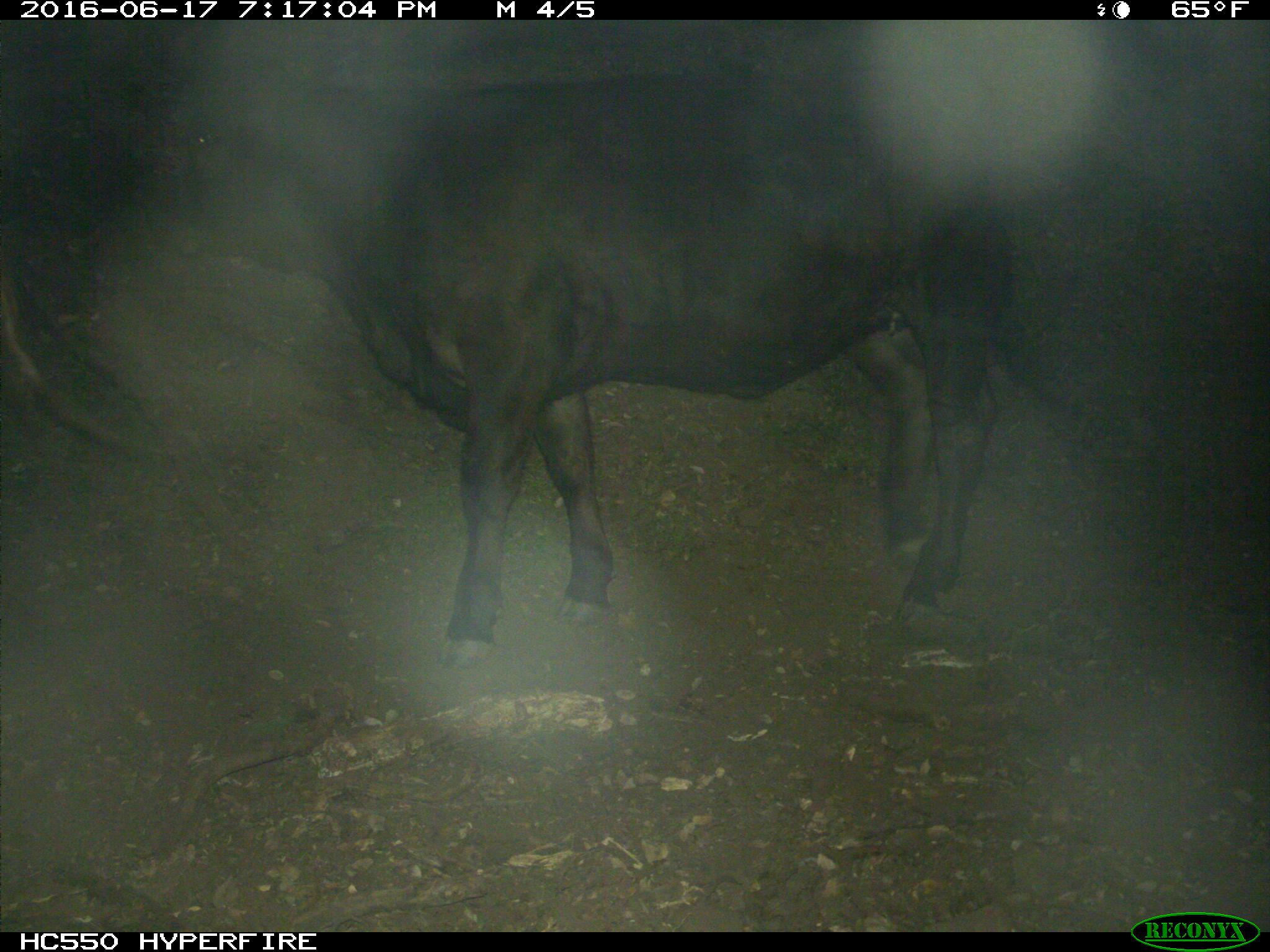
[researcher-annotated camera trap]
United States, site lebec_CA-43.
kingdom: Animalia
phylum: Chordata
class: Mammalia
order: Artiodactyla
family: Bovidae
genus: Bos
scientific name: Bos taurus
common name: domestic cow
Bos taurus (domestic cow).